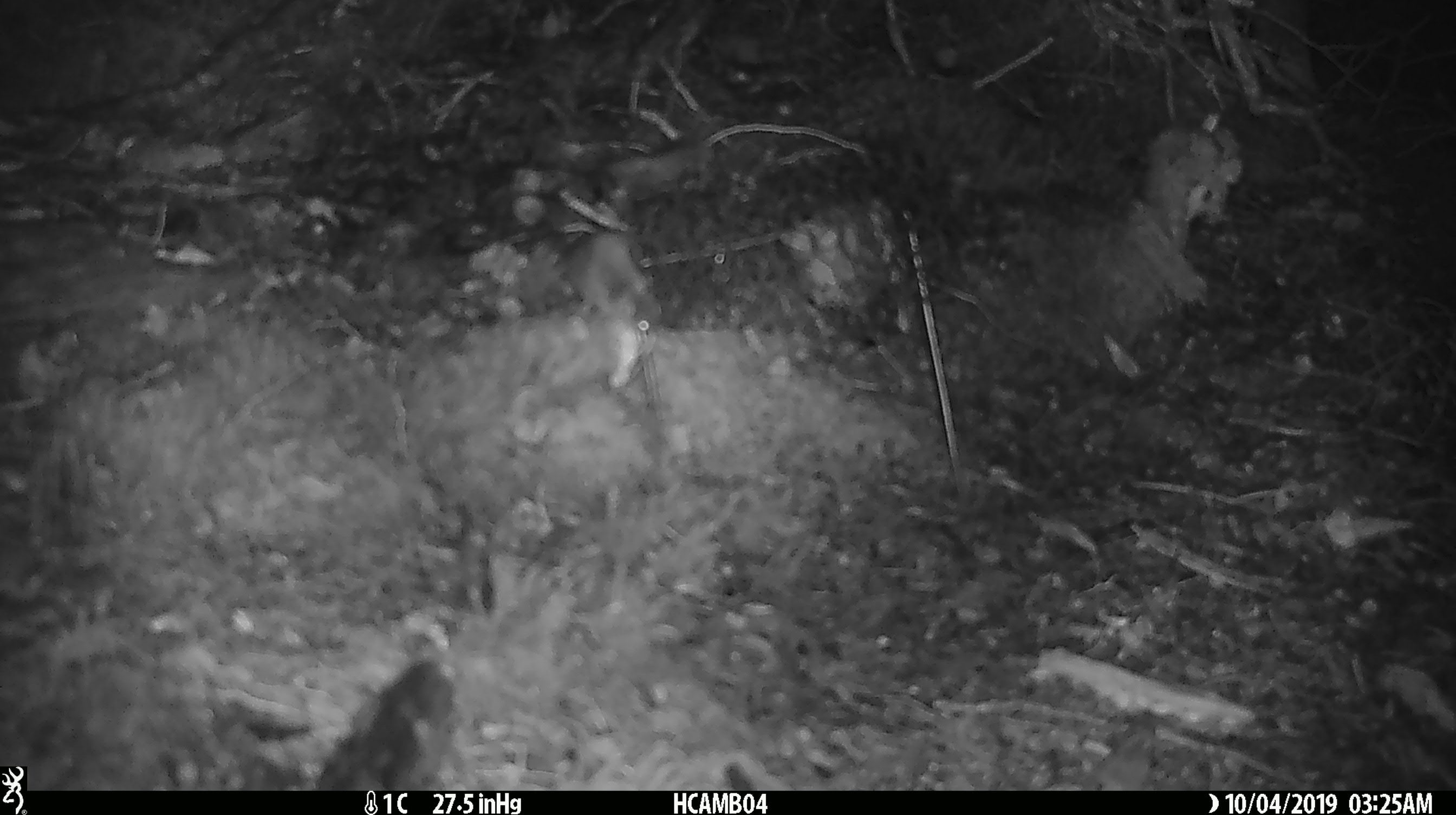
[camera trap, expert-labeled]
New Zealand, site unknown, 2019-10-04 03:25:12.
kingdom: Animalia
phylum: Chordata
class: Mammalia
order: Rodentia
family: Muridae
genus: Mus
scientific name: Mus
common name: mouse